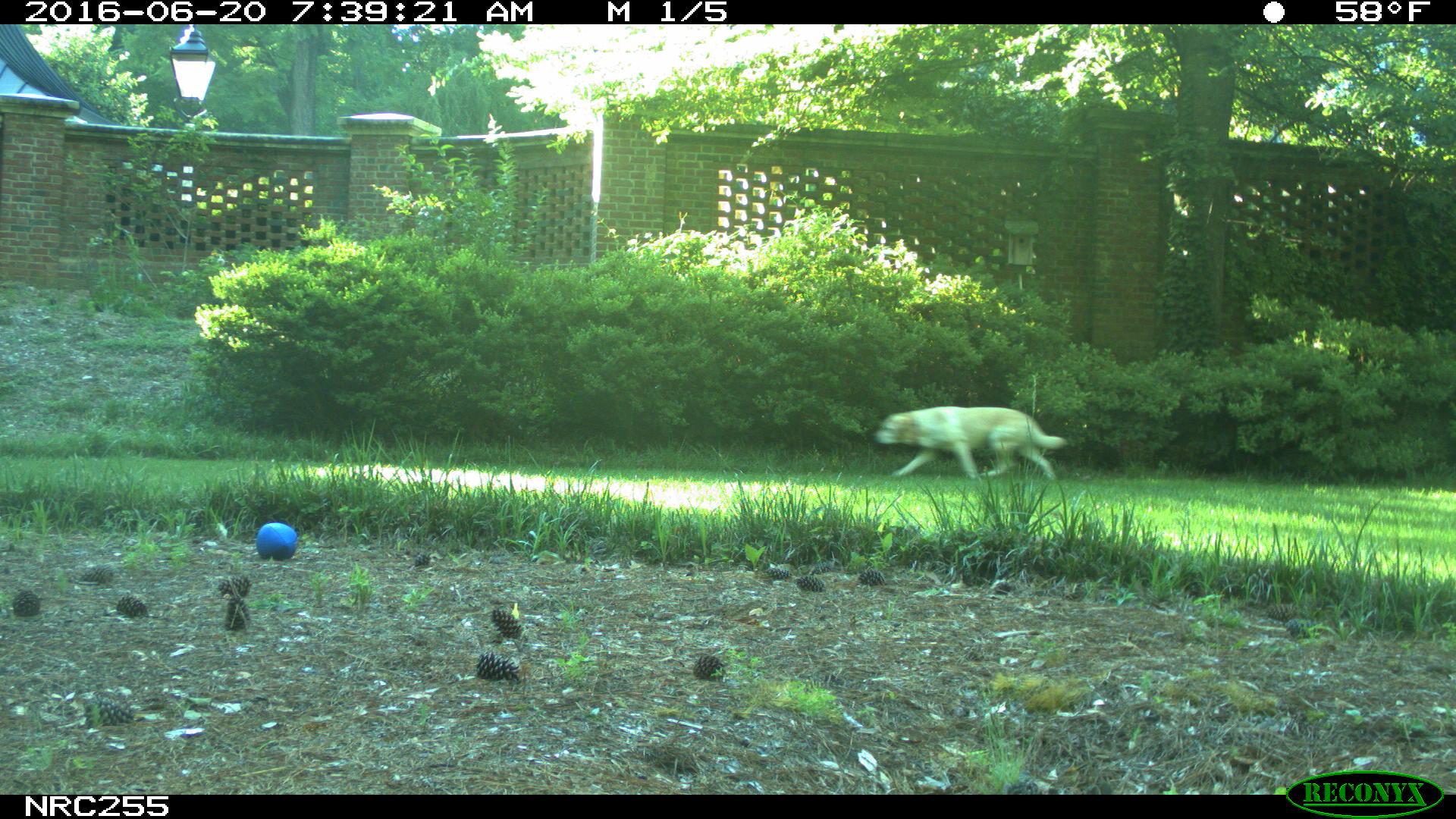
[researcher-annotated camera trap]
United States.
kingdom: Animalia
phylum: Chordata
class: Mammalia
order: Carnivora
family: Canidae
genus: Canis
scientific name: Canis familiaris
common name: domestic dog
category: Dog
Dog (domestic dog) (Canis familiaris).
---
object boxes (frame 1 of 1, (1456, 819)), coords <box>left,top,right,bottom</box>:
Dog: <box>871,398,1084,488</box>